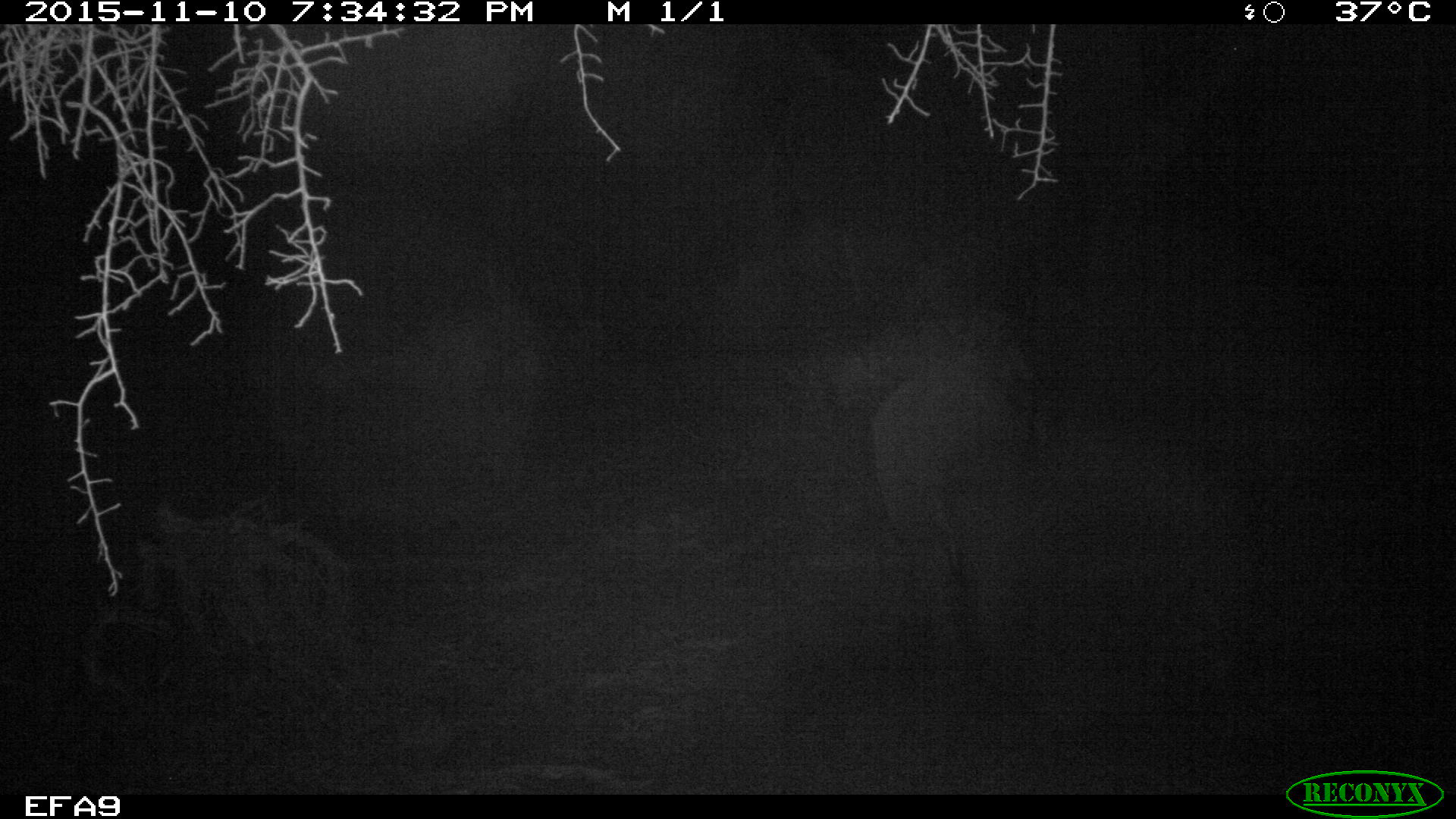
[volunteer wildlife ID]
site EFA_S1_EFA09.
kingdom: Animalia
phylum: Chordata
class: Mammalia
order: Proboscidea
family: Elephantidae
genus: Loxodonta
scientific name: Loxodonta africana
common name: african bush elephant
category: elephant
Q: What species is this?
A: Elephant (african bush elephant) (Loxodonta africana).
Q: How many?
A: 1.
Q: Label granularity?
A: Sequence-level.